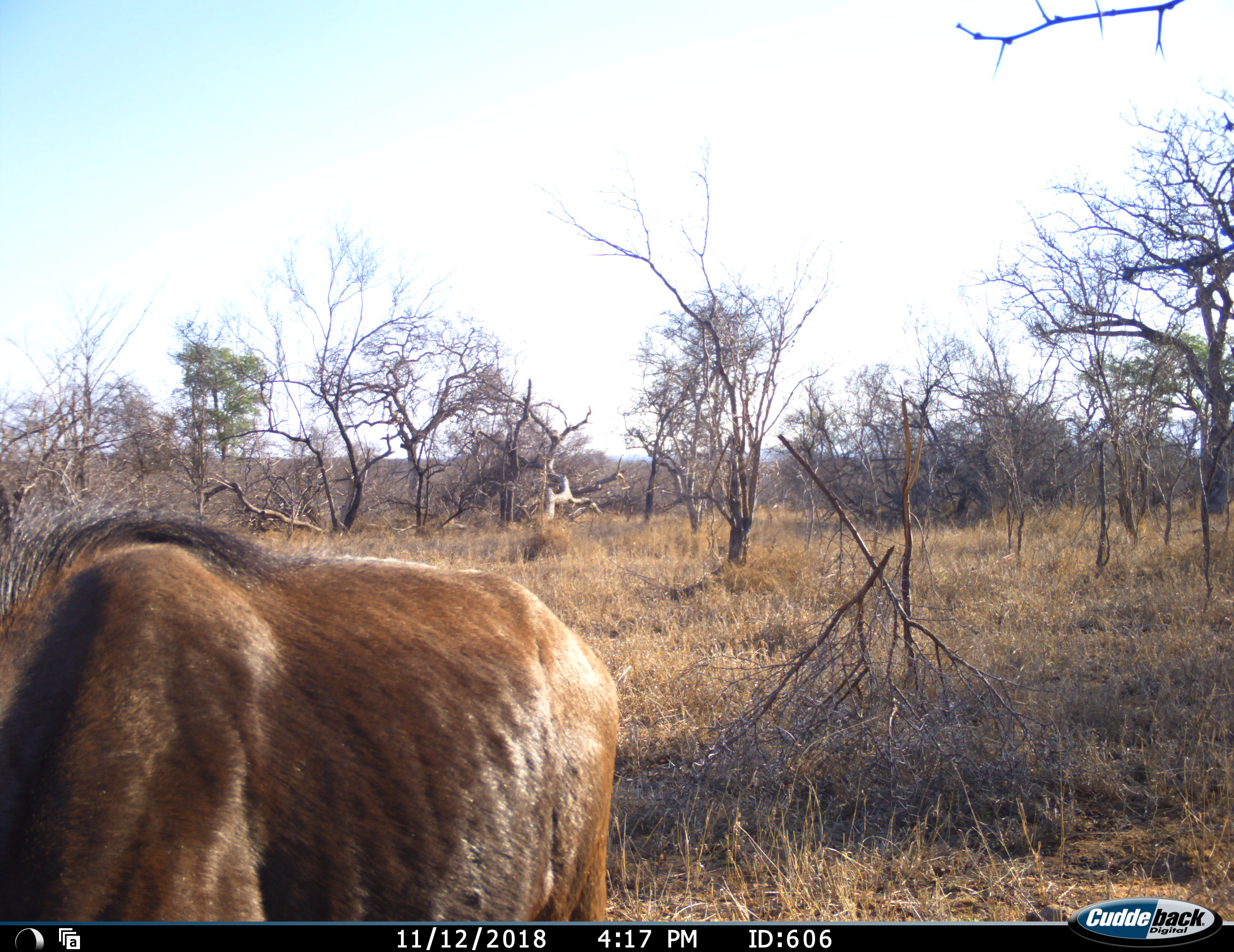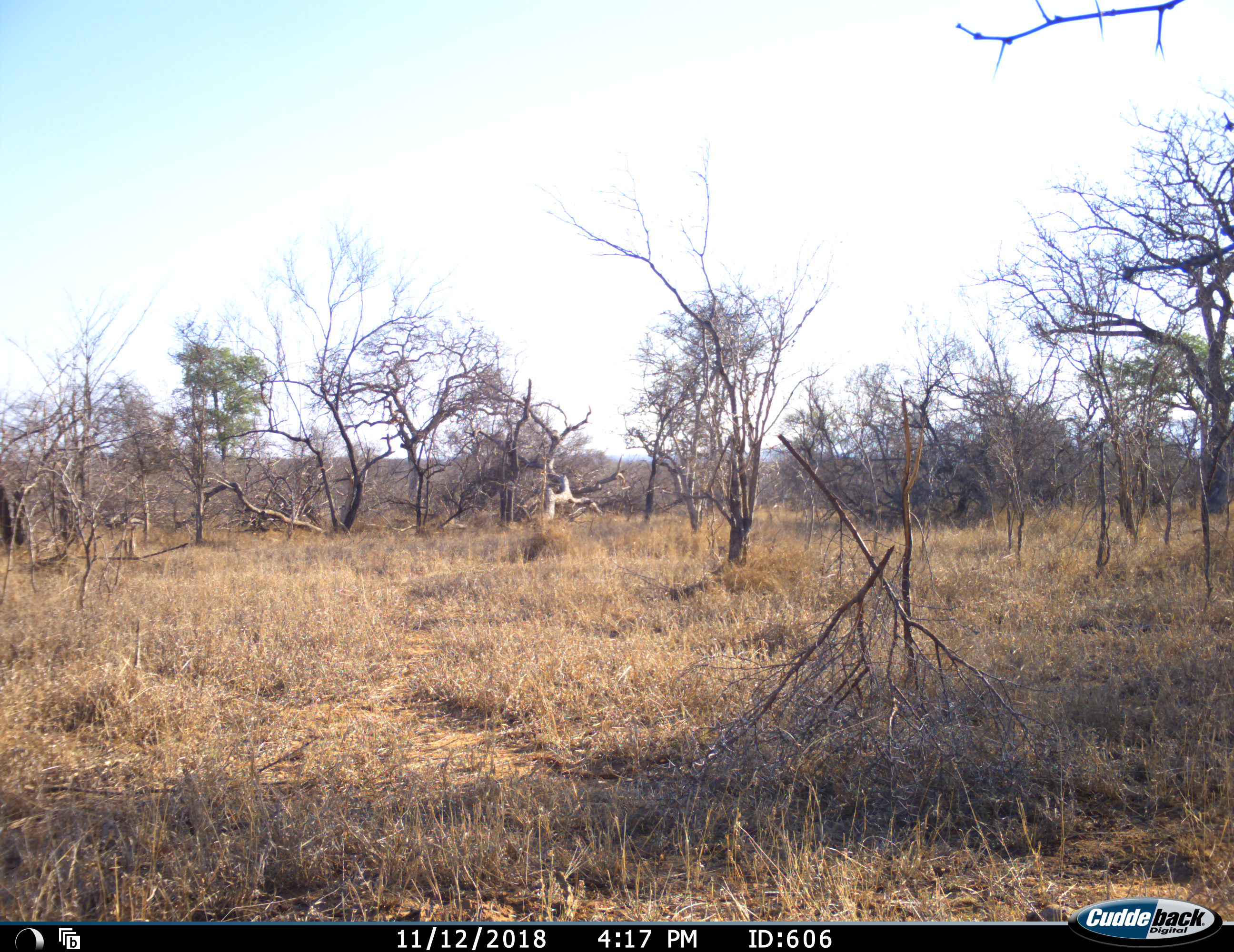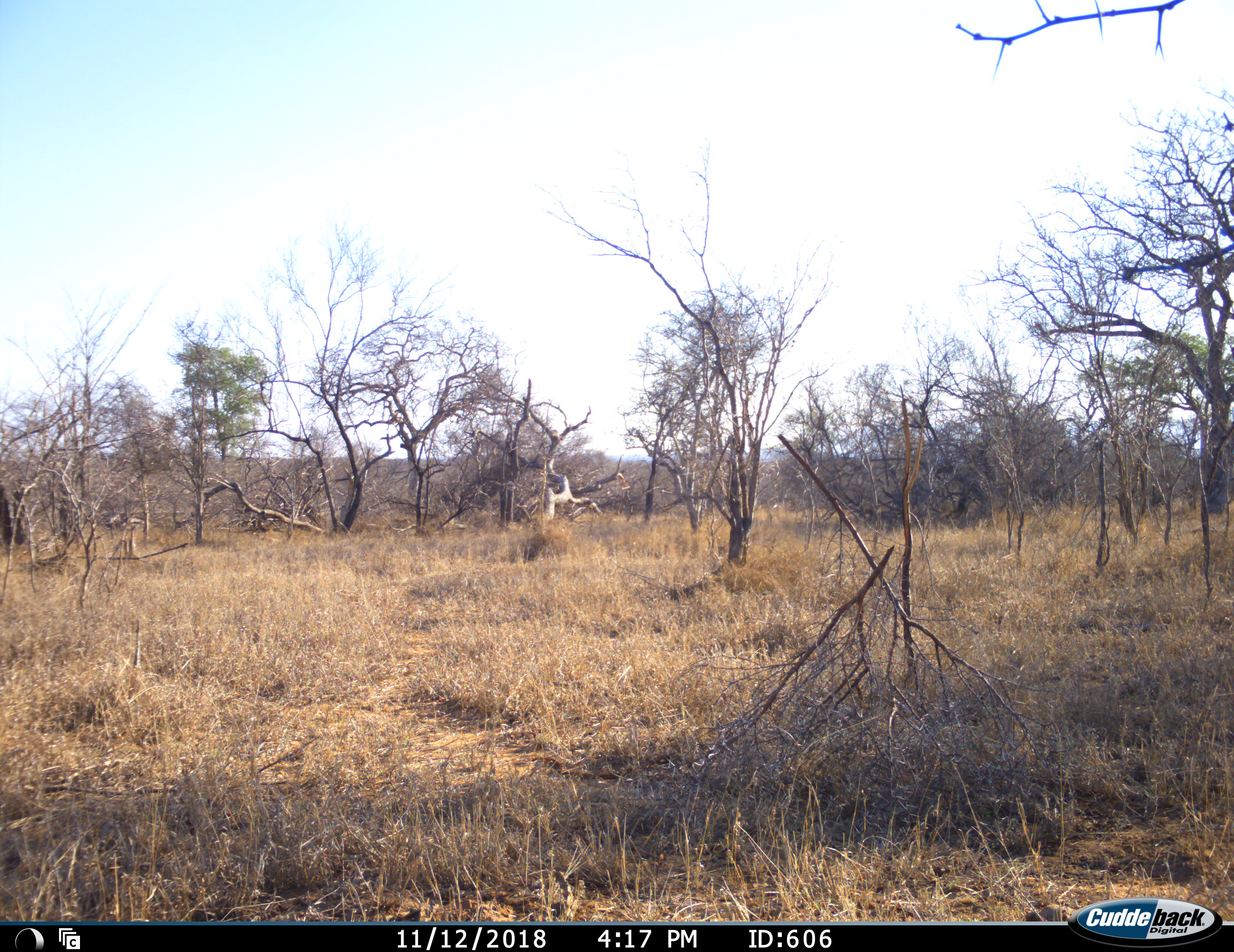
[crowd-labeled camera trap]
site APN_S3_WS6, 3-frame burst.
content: unidentified animal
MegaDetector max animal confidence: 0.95